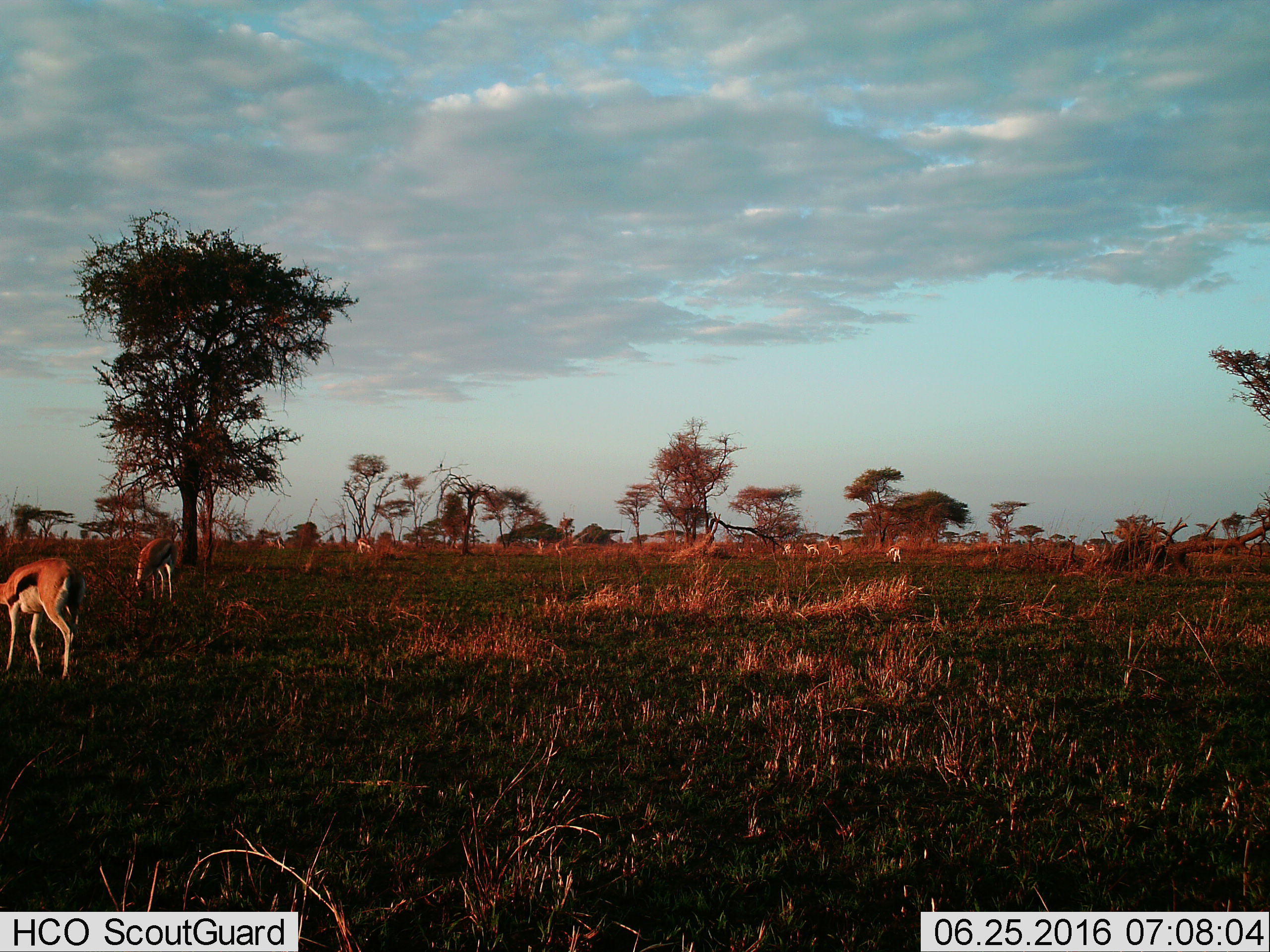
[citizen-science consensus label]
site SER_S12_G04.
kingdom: Animalia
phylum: Chordata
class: Mammalia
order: Artiodactyla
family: Bovidae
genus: Eudorcas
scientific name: Eudorcas thomsonii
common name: thomson's gazelle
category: gazellethomsons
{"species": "gazellethomsons (thomson's gazelle) (Eudorcas thomsonii)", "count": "11-50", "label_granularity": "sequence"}